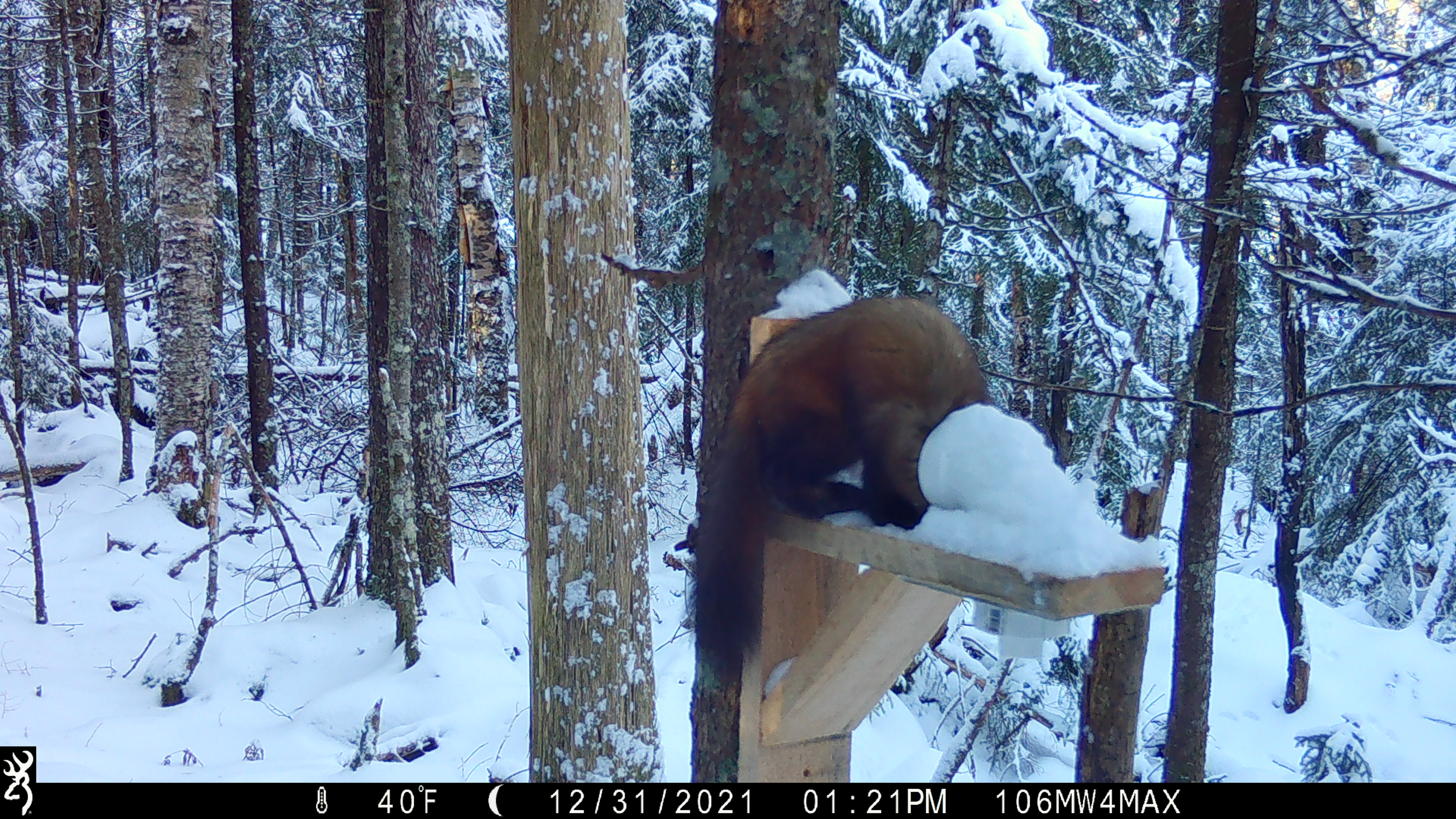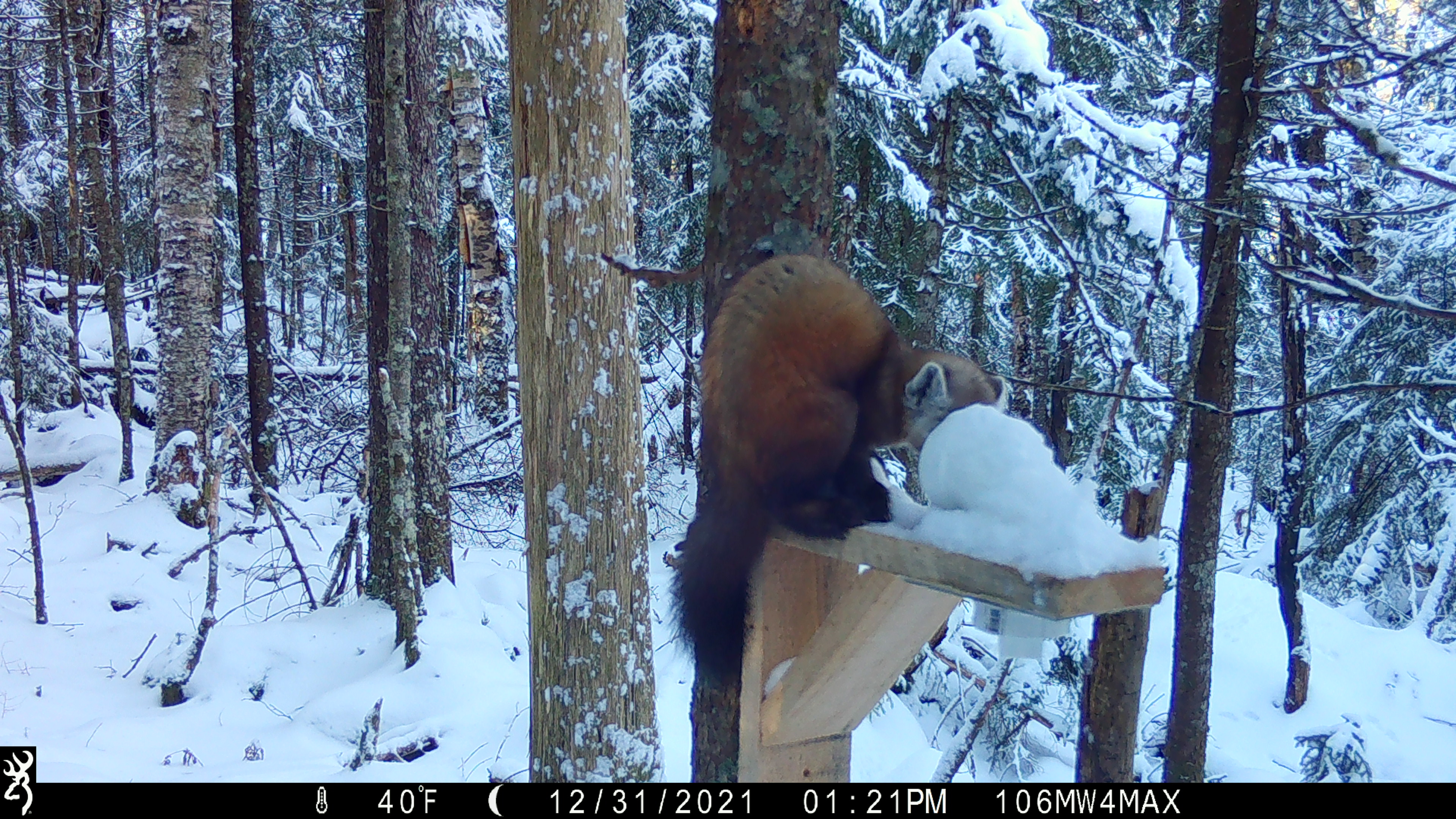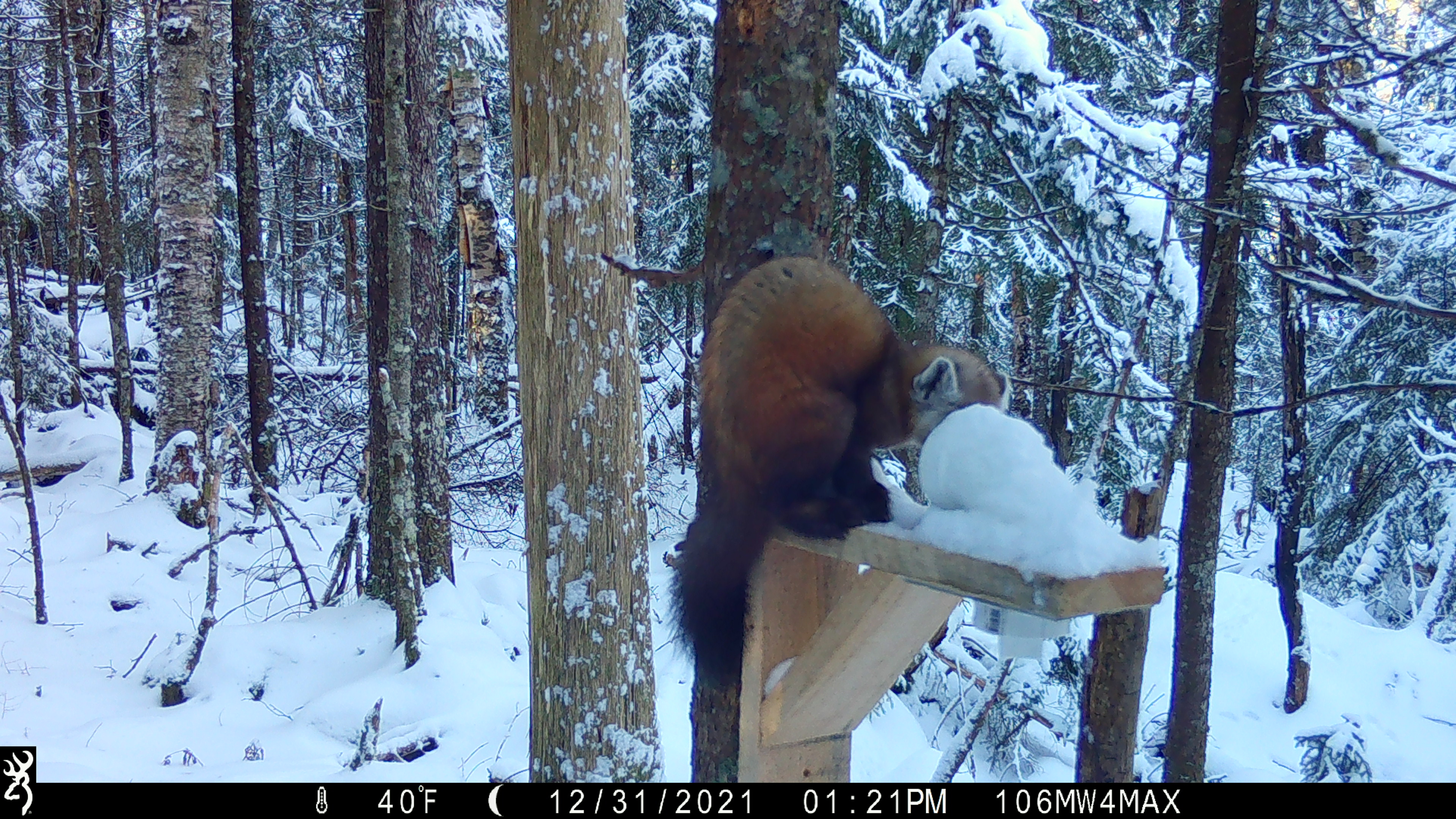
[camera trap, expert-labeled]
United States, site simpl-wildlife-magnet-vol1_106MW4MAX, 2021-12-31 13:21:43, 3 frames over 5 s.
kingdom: Animalia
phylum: Chordata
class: Mammalia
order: Carnivora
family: Mustelidae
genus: Martes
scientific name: Martes americana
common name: american marten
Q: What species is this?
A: American marten (Martes americana).